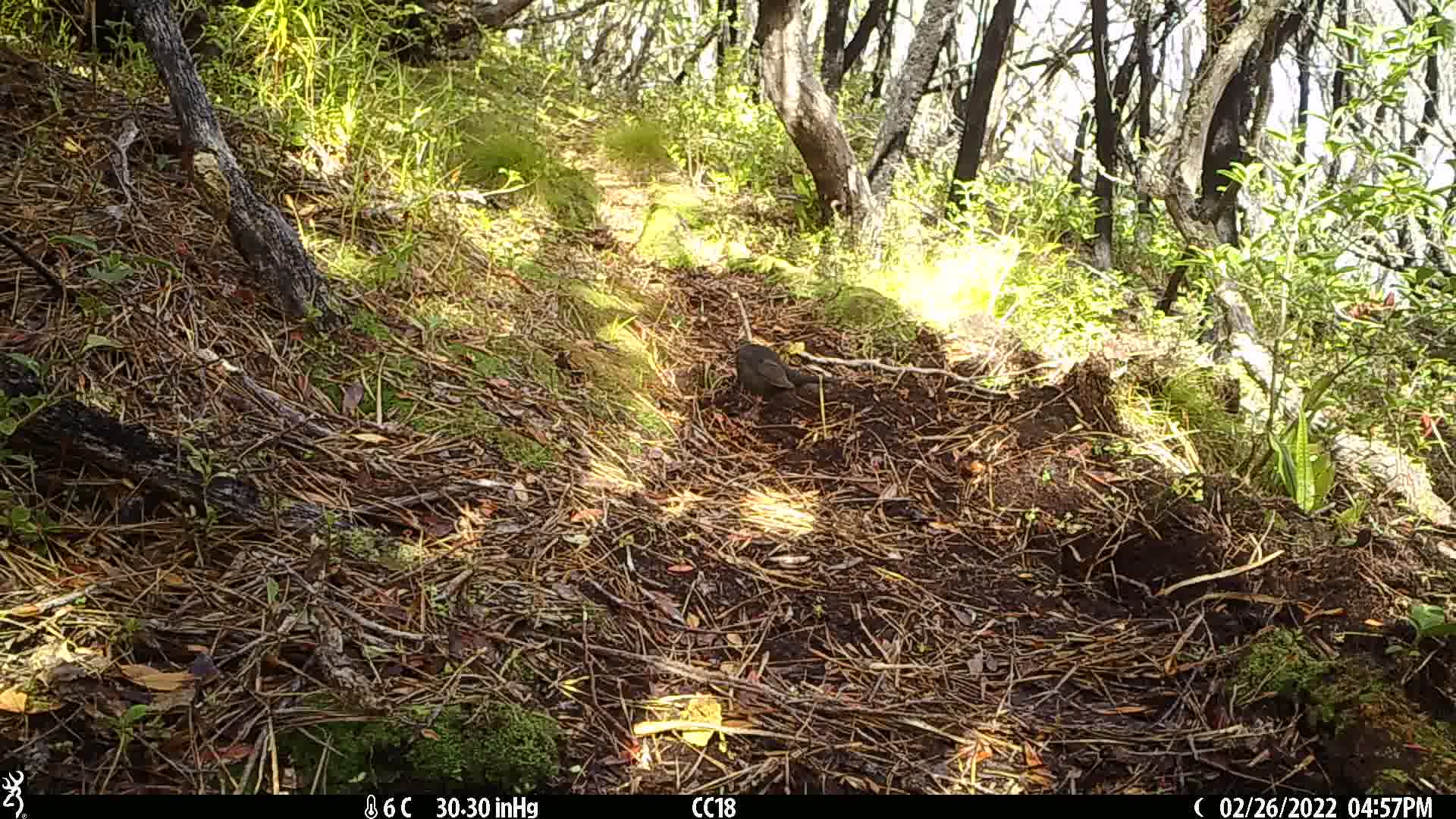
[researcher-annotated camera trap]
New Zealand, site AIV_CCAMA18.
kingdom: Animalia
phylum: Chordata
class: Aves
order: Passeriformes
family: Turdidae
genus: Turdus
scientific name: Turdus merula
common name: eurasian blackbird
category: blackbird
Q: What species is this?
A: Blackbird (eurasian blackbird) (Turdus merula).